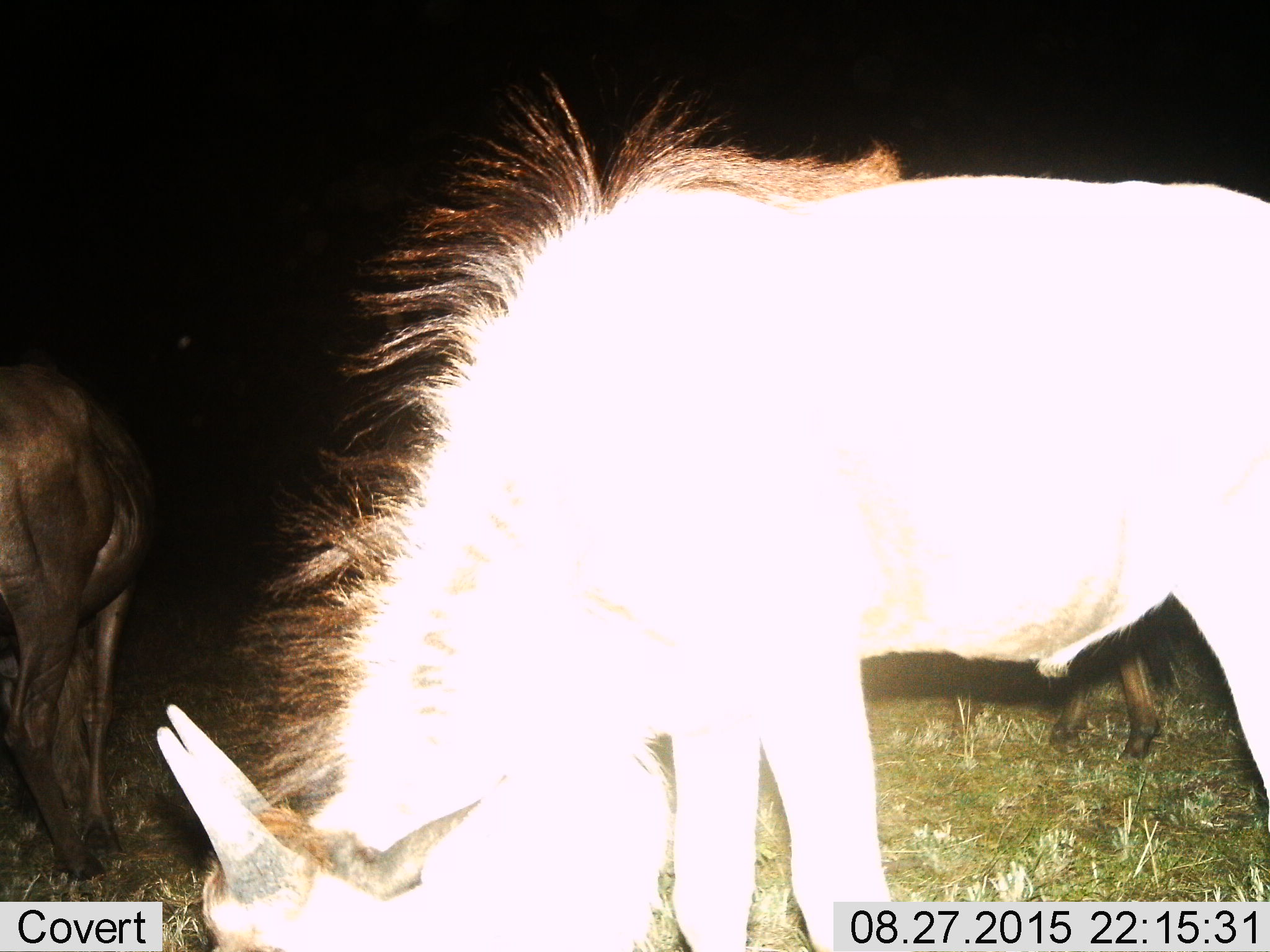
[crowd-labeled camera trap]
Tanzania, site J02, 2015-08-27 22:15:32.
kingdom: Animalia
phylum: Chordata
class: Mammalia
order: Artiodactyla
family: Bovidae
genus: Connochaetes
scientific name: Connochaetes taurinus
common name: blue wildebeest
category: wildebeest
Wildebeest (blue wildebeest) (Connochaetes taurinus), count 3. Behavior (volunteer vote fractions): standing 50%, resting 0%, moving 0%, interacting 0%. Young present (vote fraction): 25%. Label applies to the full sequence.